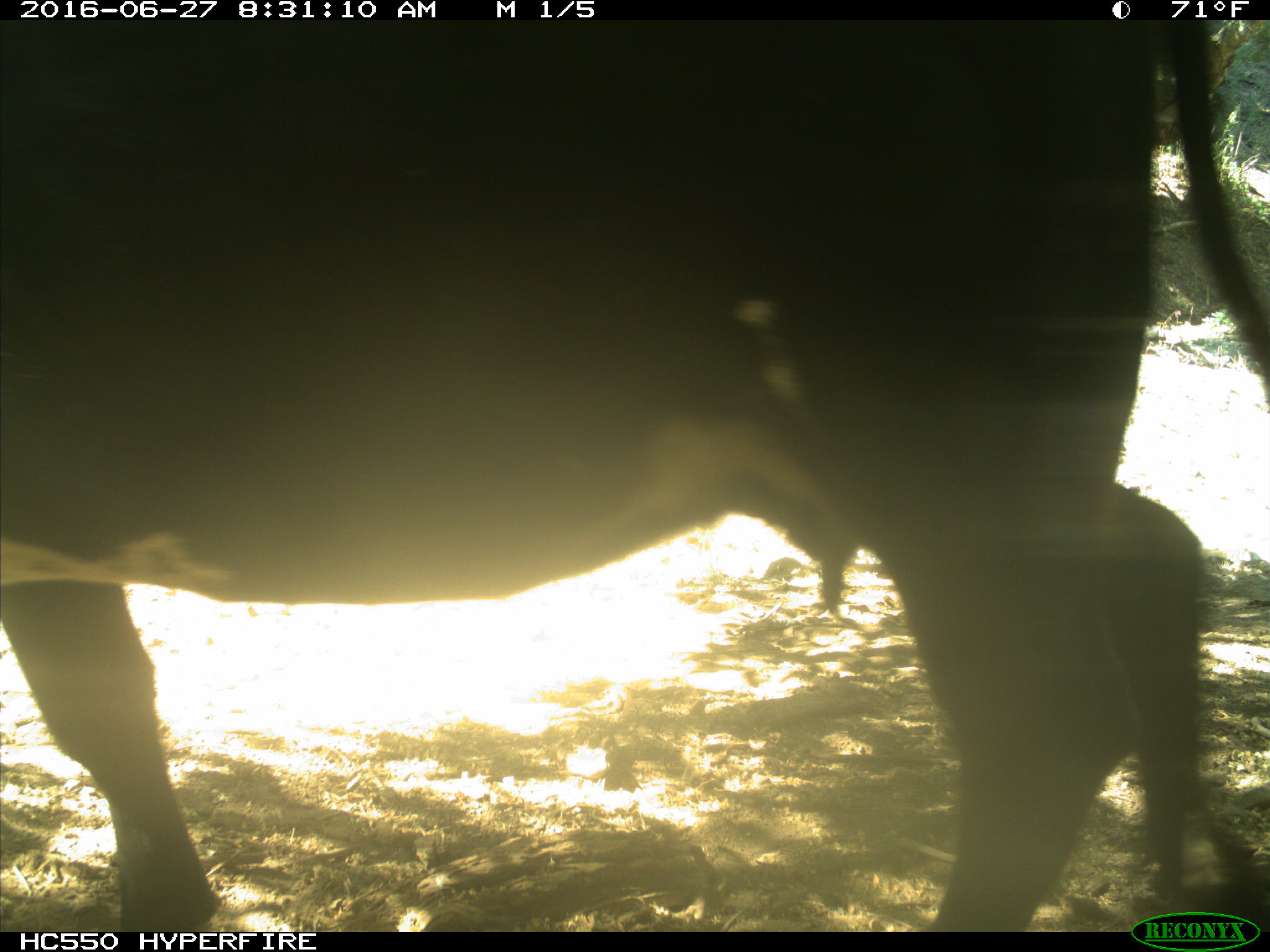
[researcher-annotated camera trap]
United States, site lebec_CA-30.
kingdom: Animalia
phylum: Chordata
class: Mammalia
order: Artiodactyla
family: Bovidae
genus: Bos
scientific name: Bos taurus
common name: domestic cow